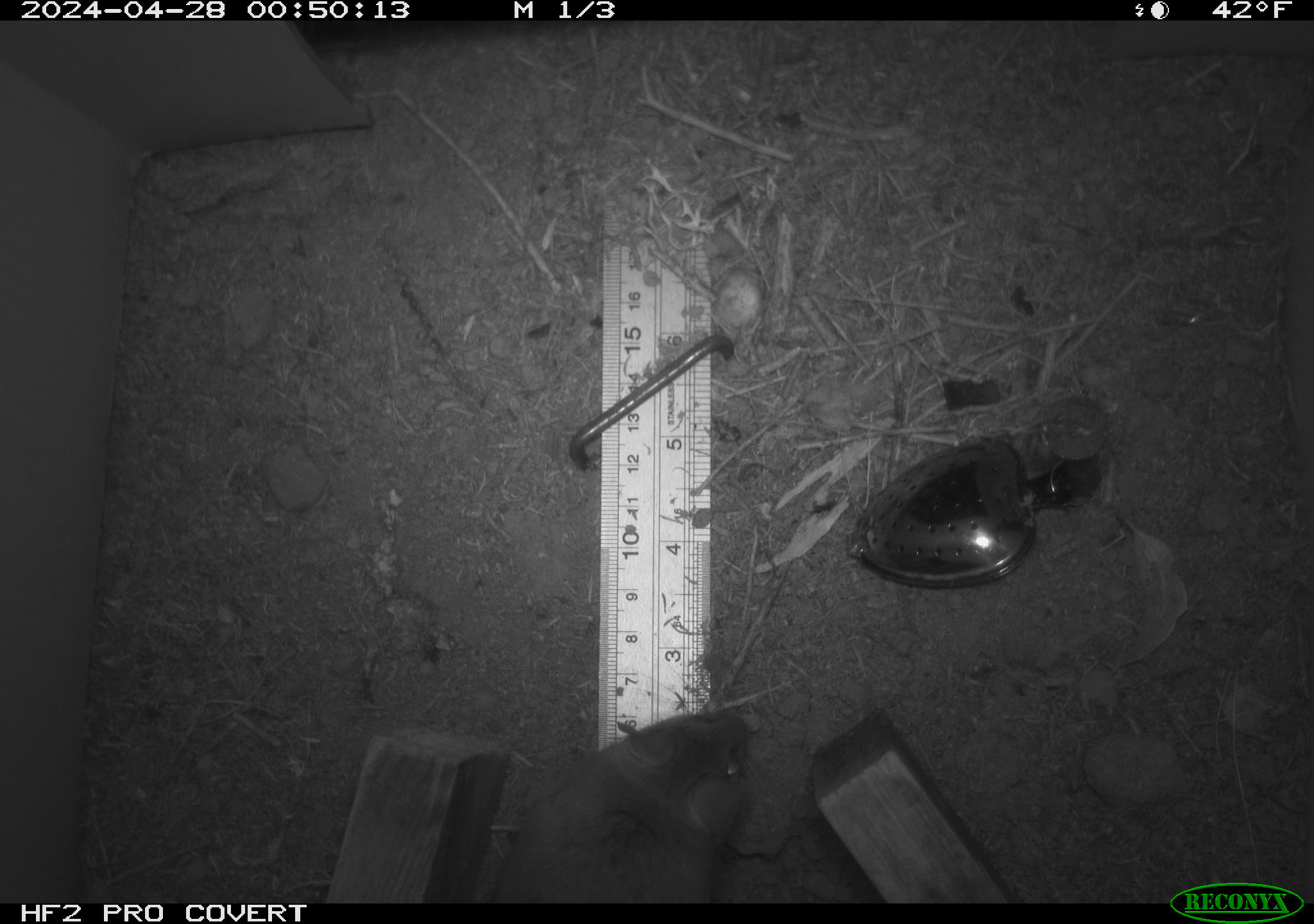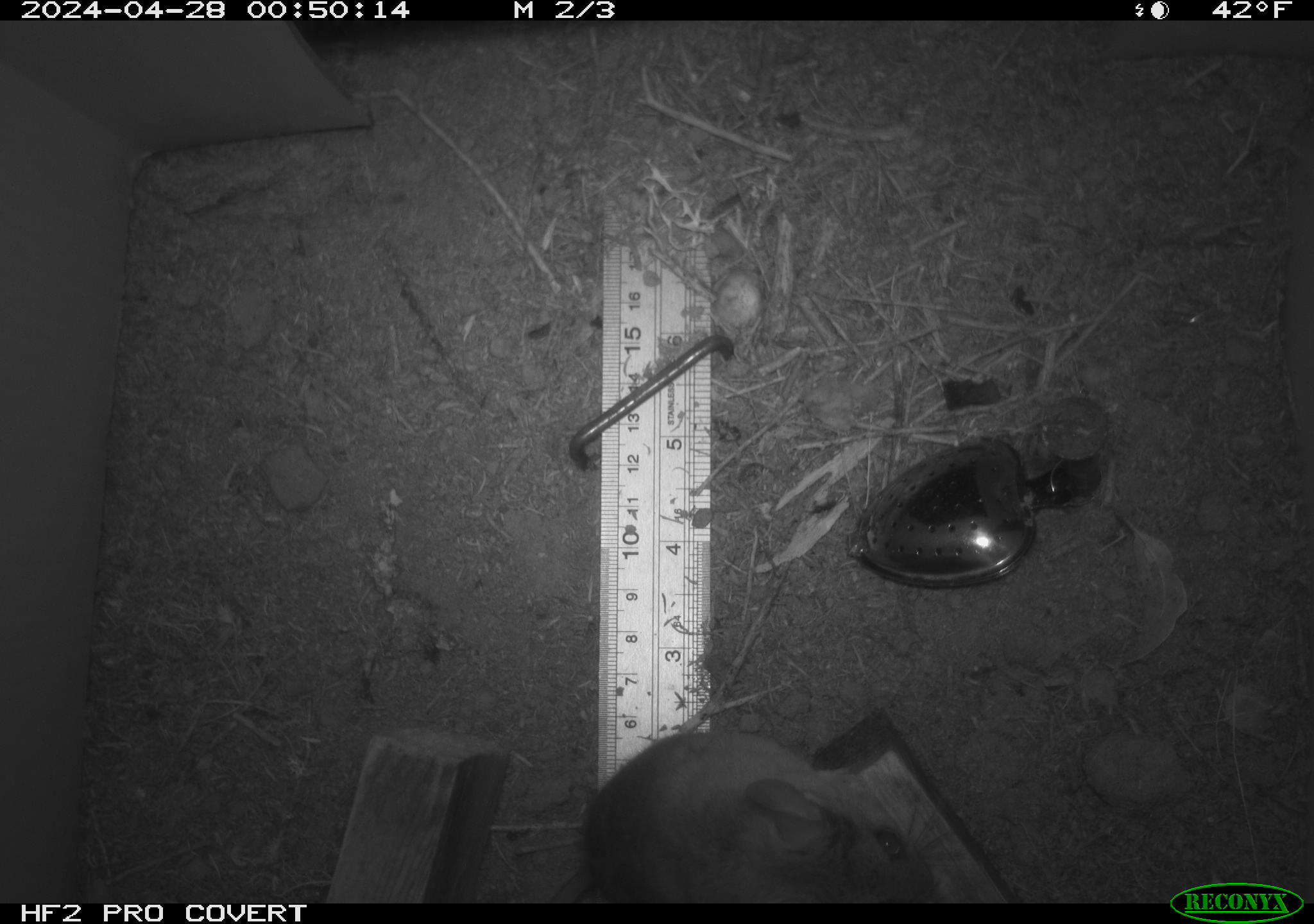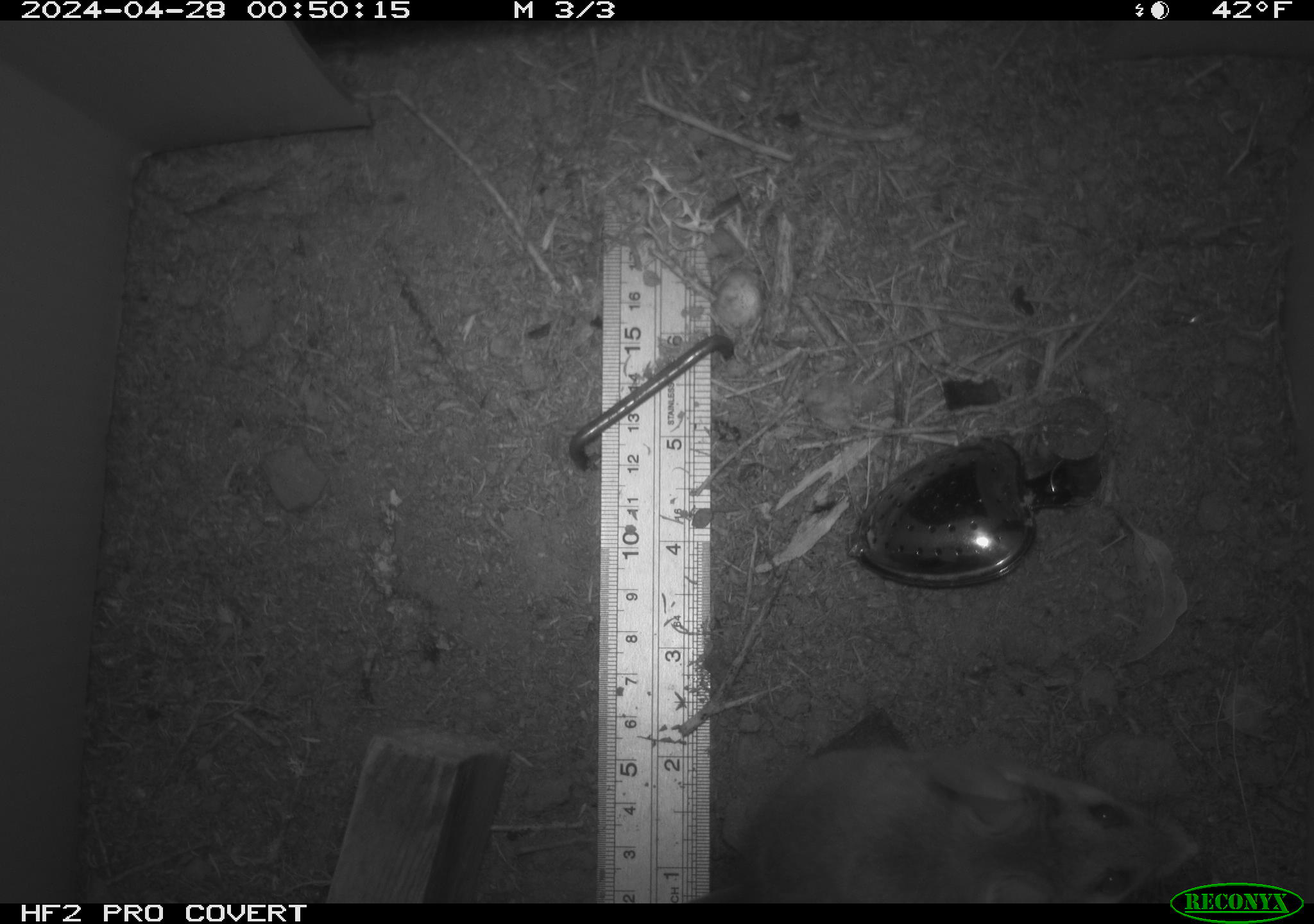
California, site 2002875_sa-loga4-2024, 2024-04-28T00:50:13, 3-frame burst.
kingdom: Animalia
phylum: Chordata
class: Mammalia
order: Rodentia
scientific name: Rodentia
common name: mouse species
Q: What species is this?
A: Mouse species (Rodentia).